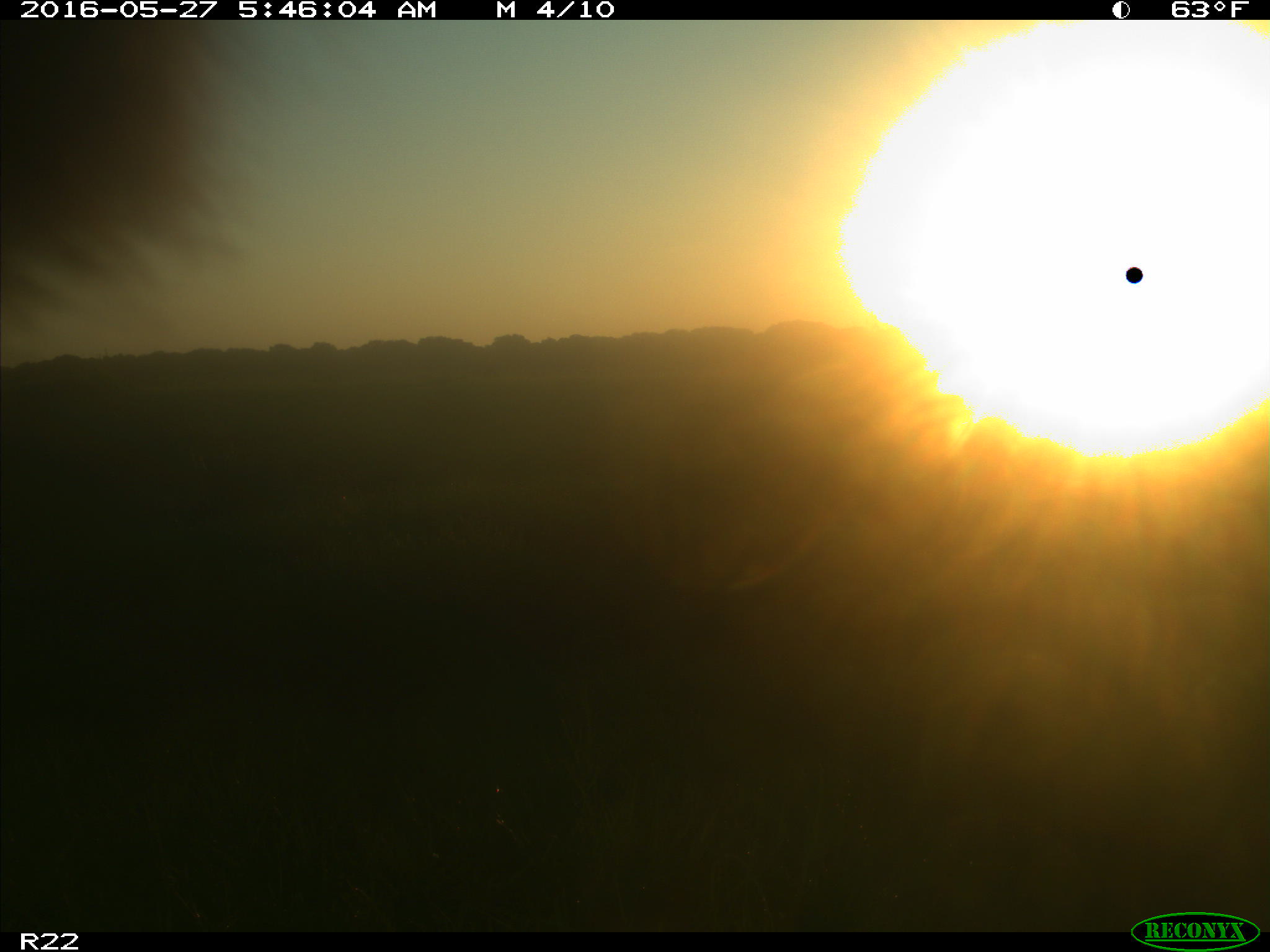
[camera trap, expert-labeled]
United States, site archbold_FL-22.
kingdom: Animalia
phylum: Chordata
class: Mammalia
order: Artiodactyla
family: Bovidae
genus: Bos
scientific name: Bos taurus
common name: domestic cow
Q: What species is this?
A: Bos taurus (domestic cow).